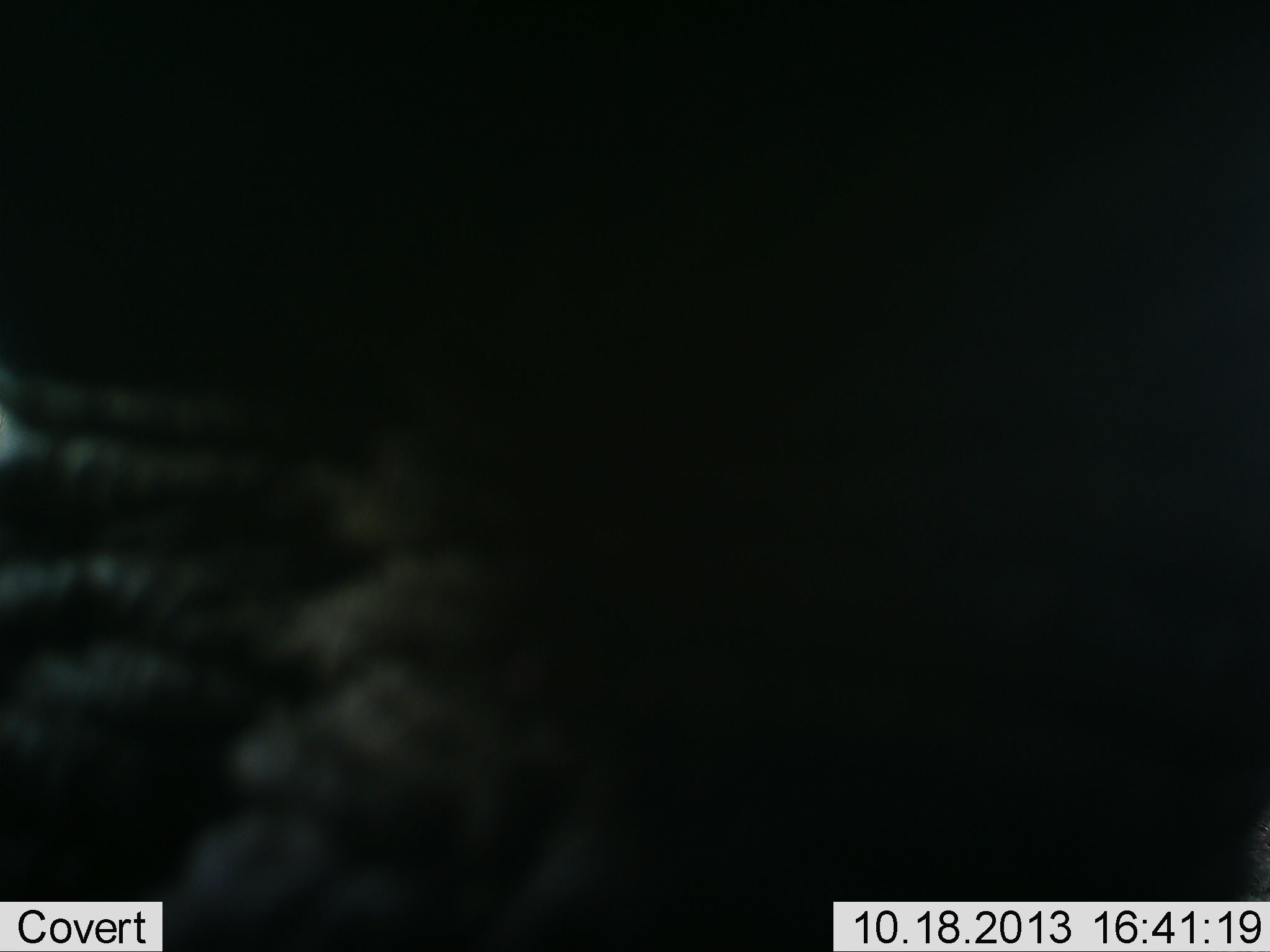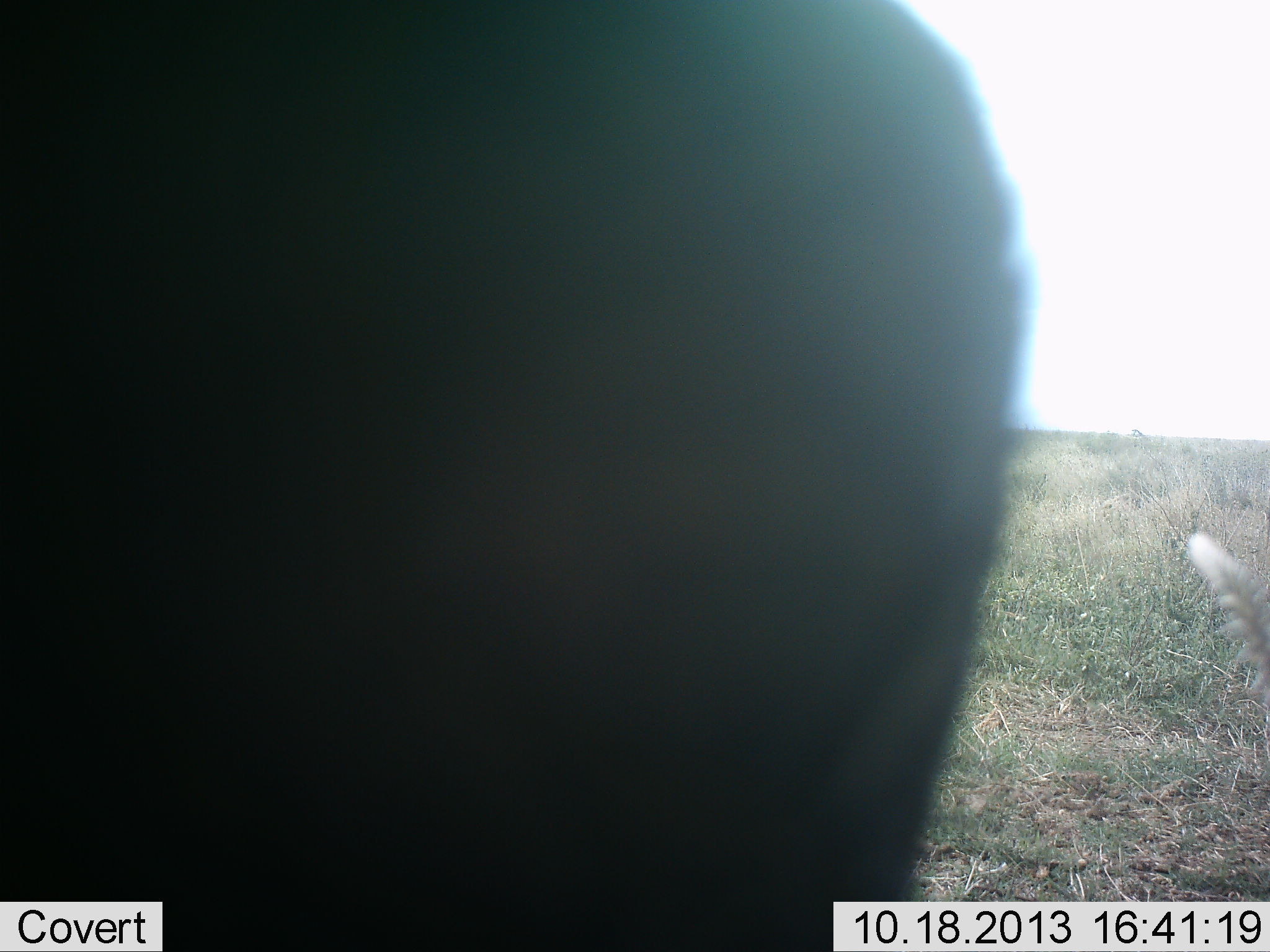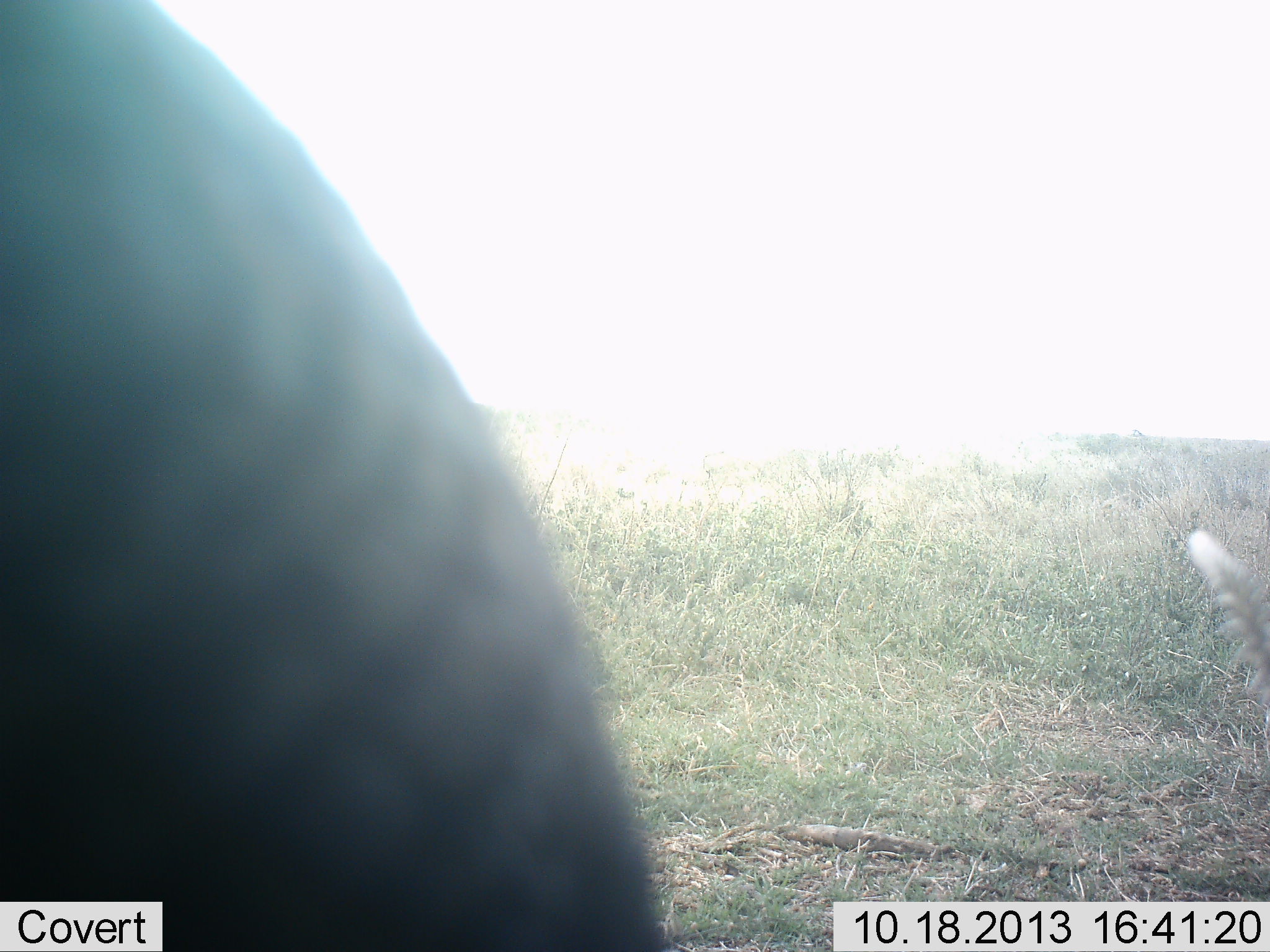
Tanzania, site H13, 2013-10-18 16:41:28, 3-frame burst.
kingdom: Animalia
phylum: Chordata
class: Mammalia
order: Proboscidea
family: Elephantidae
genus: Loxodonta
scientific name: Loxodonta africana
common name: african bush elephant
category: elephant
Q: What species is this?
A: Elephant (african bush elephant) (Loxodonta africana).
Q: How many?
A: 1.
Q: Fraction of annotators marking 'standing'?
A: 30%.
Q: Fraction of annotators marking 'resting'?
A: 0%.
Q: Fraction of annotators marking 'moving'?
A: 80%.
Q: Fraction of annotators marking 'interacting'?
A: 0%.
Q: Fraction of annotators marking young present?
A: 0%.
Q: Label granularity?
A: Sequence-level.